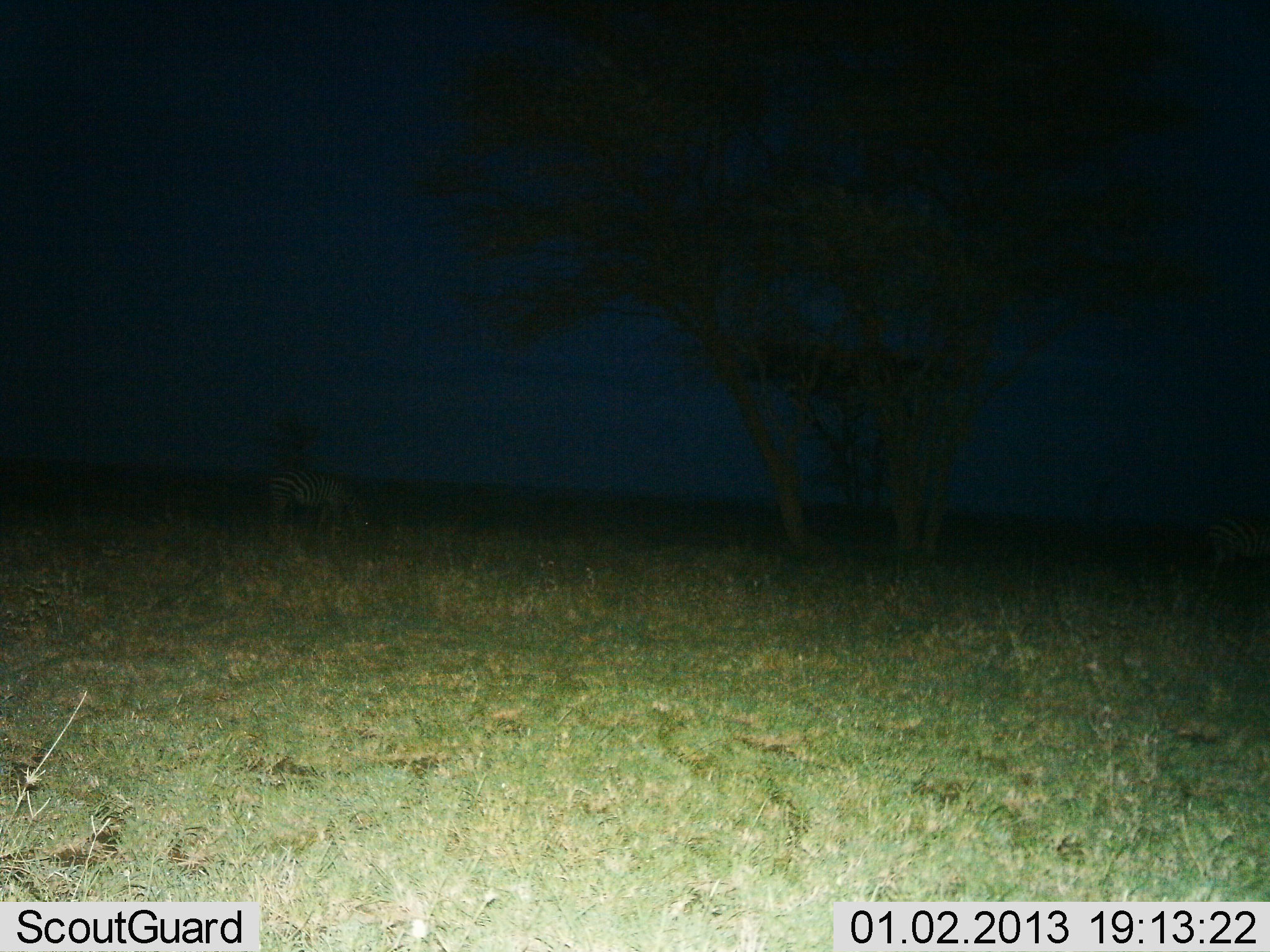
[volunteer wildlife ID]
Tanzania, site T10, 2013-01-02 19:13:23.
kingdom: Animalia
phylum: Chordata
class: Mammalia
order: Perissodactyla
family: Equidae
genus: Equus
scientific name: Equus quagga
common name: plains zebra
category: zebra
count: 1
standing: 20%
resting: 0%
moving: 0%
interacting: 0%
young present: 0%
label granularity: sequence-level